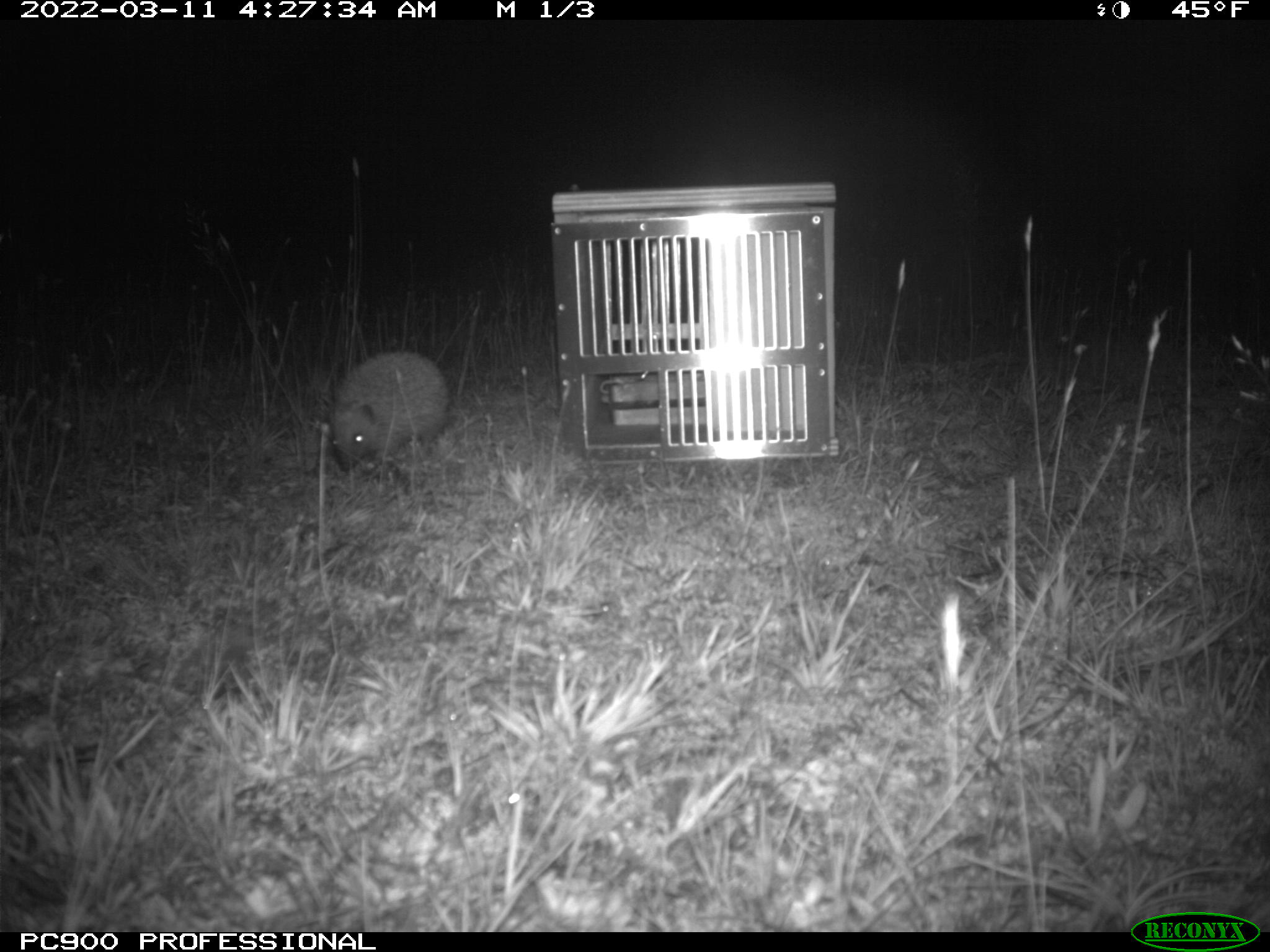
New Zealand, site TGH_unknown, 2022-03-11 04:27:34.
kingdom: Animalia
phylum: Chordata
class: Mammalia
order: Eulipotyphla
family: Erinaceidae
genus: Erinaceus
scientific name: Erinaceus europaeus europaeus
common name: european hedgehog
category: hedgehog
Hedgehog (european hedgehog) (Erinaceus europaeus europaeus).